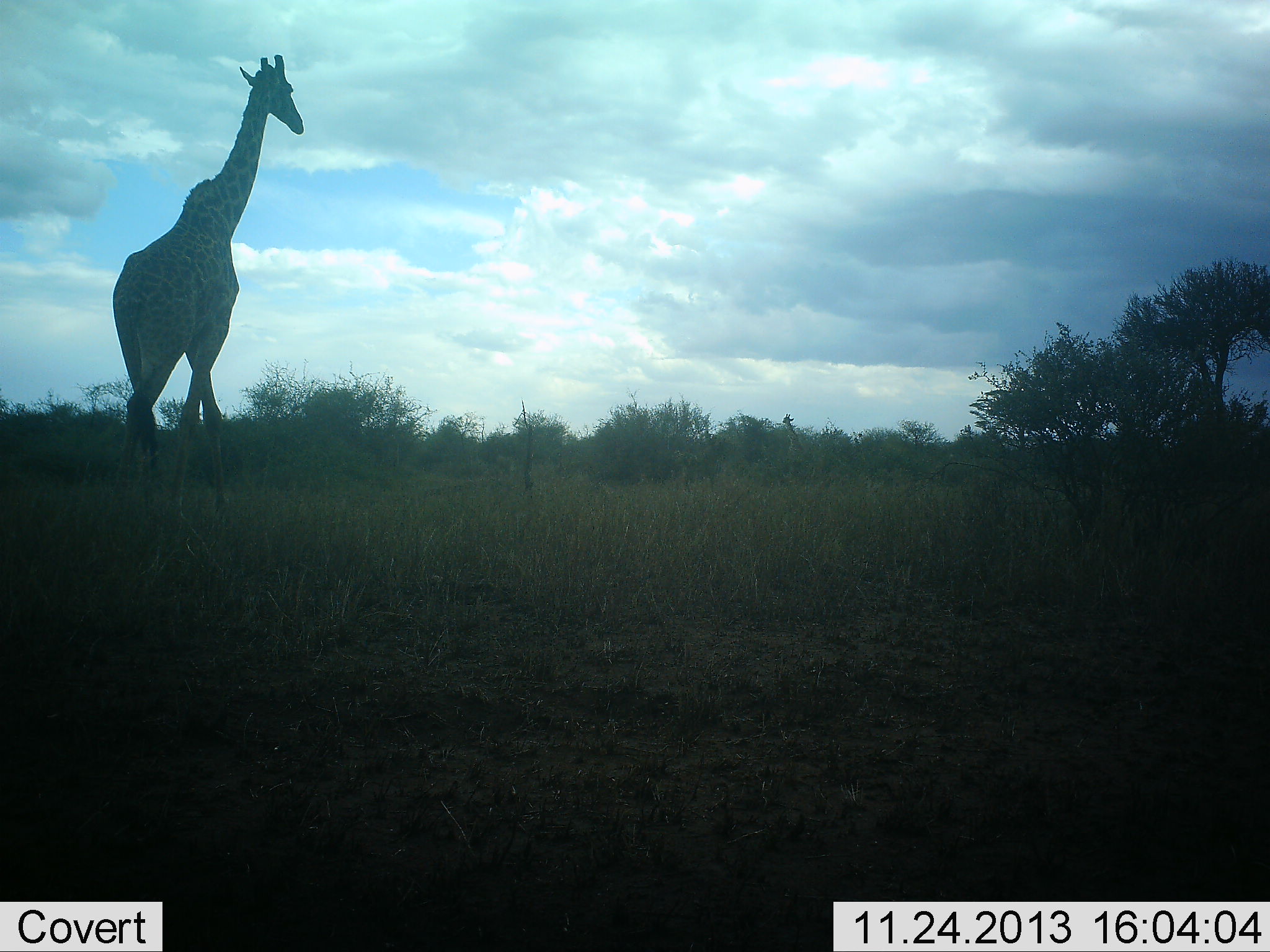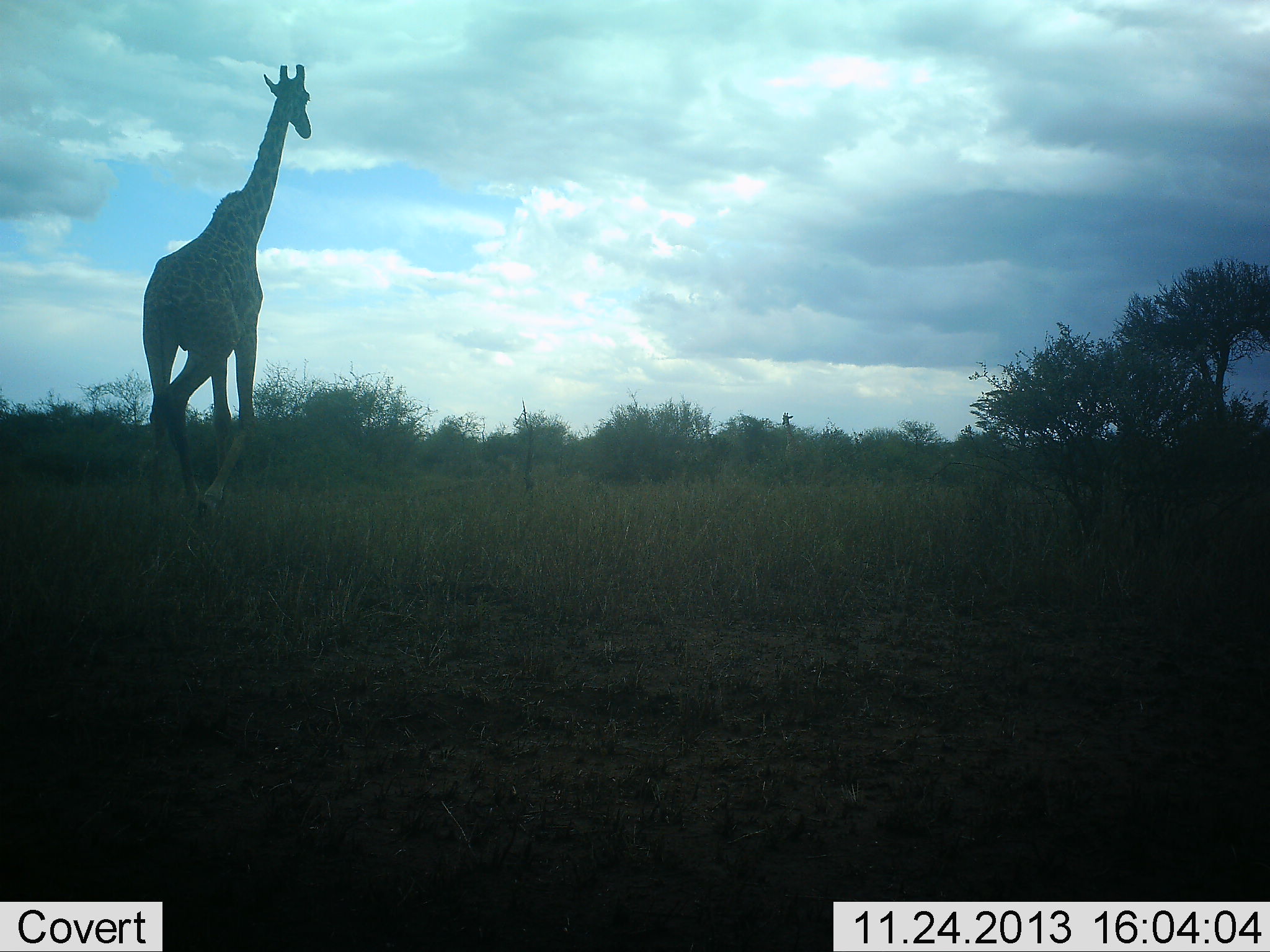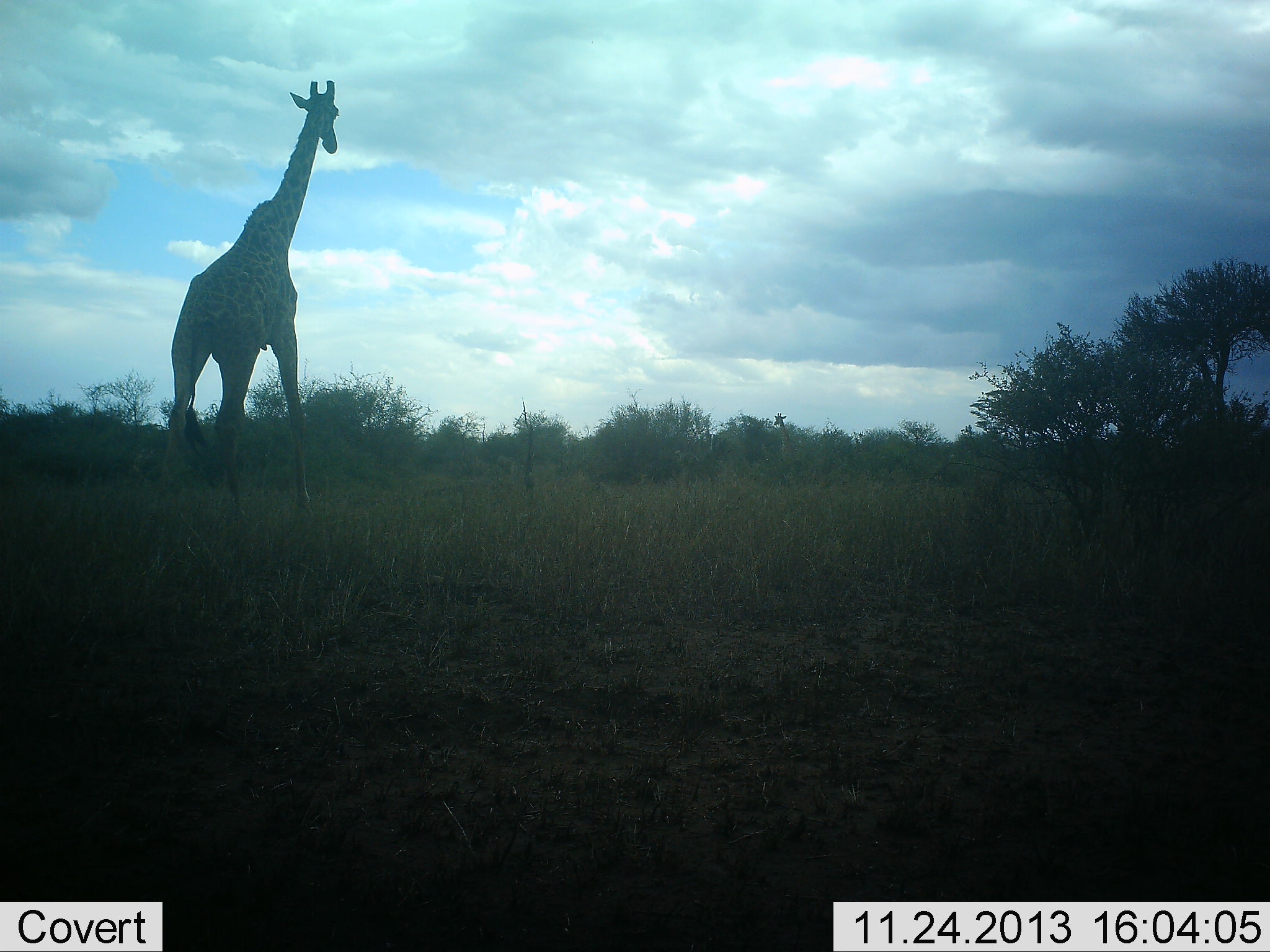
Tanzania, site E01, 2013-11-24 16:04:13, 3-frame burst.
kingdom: Animalia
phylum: Chordata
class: Mammalia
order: Artiodactyla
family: Giraffidae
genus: Giraffa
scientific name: Giraffa camelopardalis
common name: giraffe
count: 1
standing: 3%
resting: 0%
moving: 97%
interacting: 0%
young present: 0%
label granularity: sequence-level